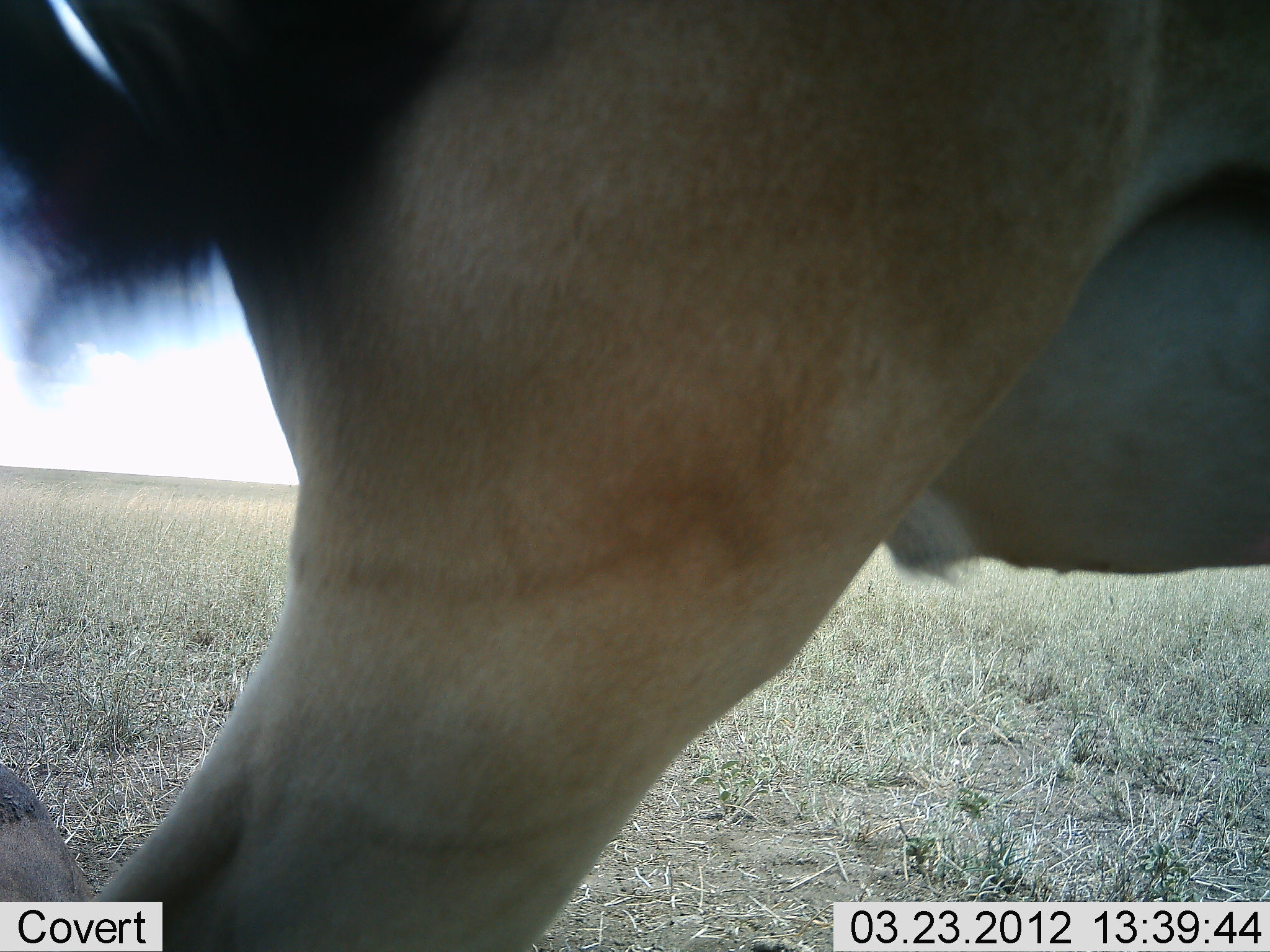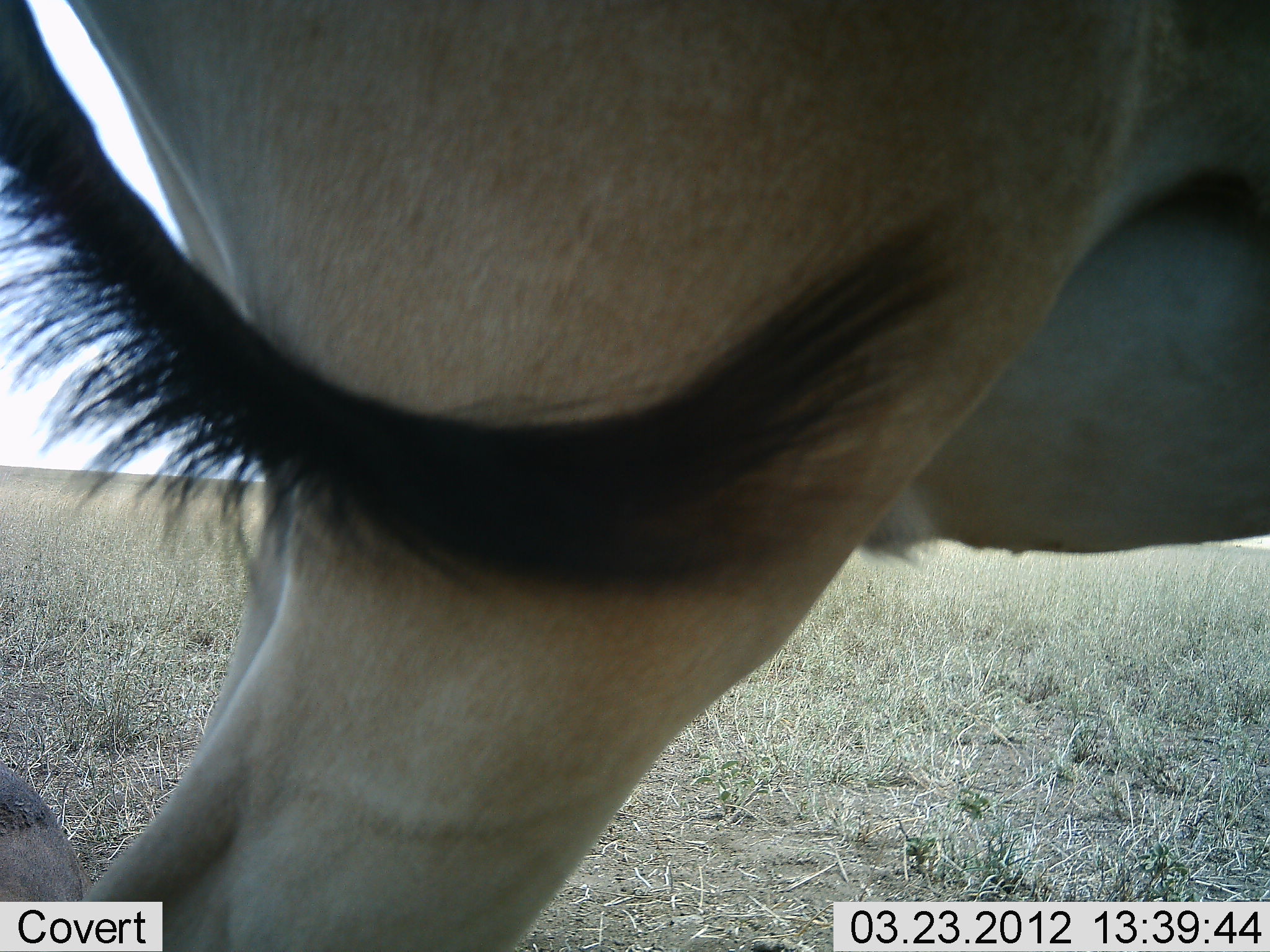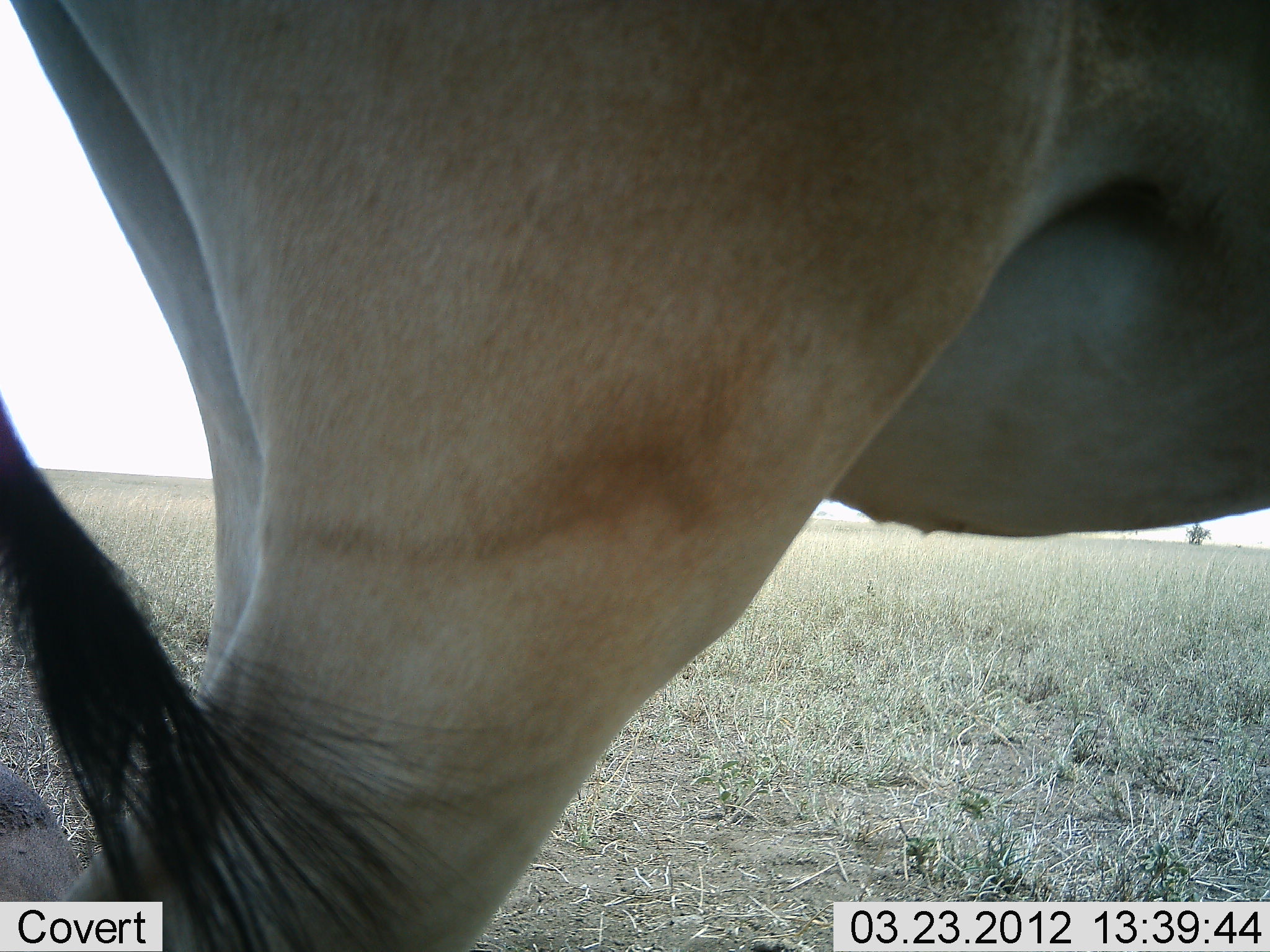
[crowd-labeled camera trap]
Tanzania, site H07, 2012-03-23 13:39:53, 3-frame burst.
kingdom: Animalia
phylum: Chordata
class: Mammalia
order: Artiodactyla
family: Bovidae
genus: Alcelaphus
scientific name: Alcelaphus buselaphus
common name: hartebeest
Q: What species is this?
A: Hartebeest (Alcelaphus buselaphus).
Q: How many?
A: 1.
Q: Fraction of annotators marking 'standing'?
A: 91%.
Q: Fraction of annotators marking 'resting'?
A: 36%.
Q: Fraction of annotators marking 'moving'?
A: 9%.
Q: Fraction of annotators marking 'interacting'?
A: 0%.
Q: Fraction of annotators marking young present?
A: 0%.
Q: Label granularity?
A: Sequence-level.